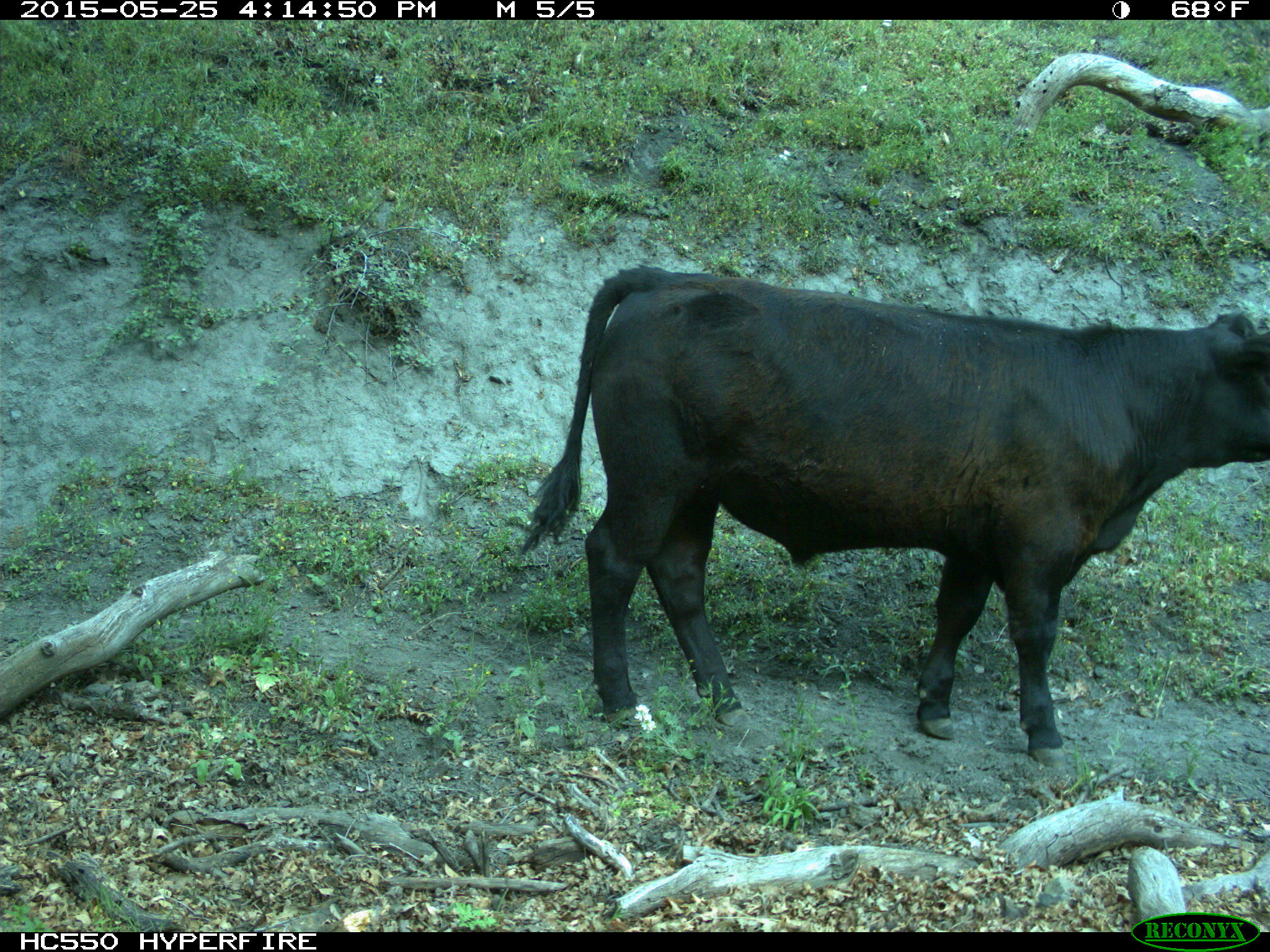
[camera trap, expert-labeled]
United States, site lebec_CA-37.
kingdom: Animalia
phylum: Chordata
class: Mammalia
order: Artiodactyla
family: Bovidae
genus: Bos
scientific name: Bos taurus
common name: domestic cow